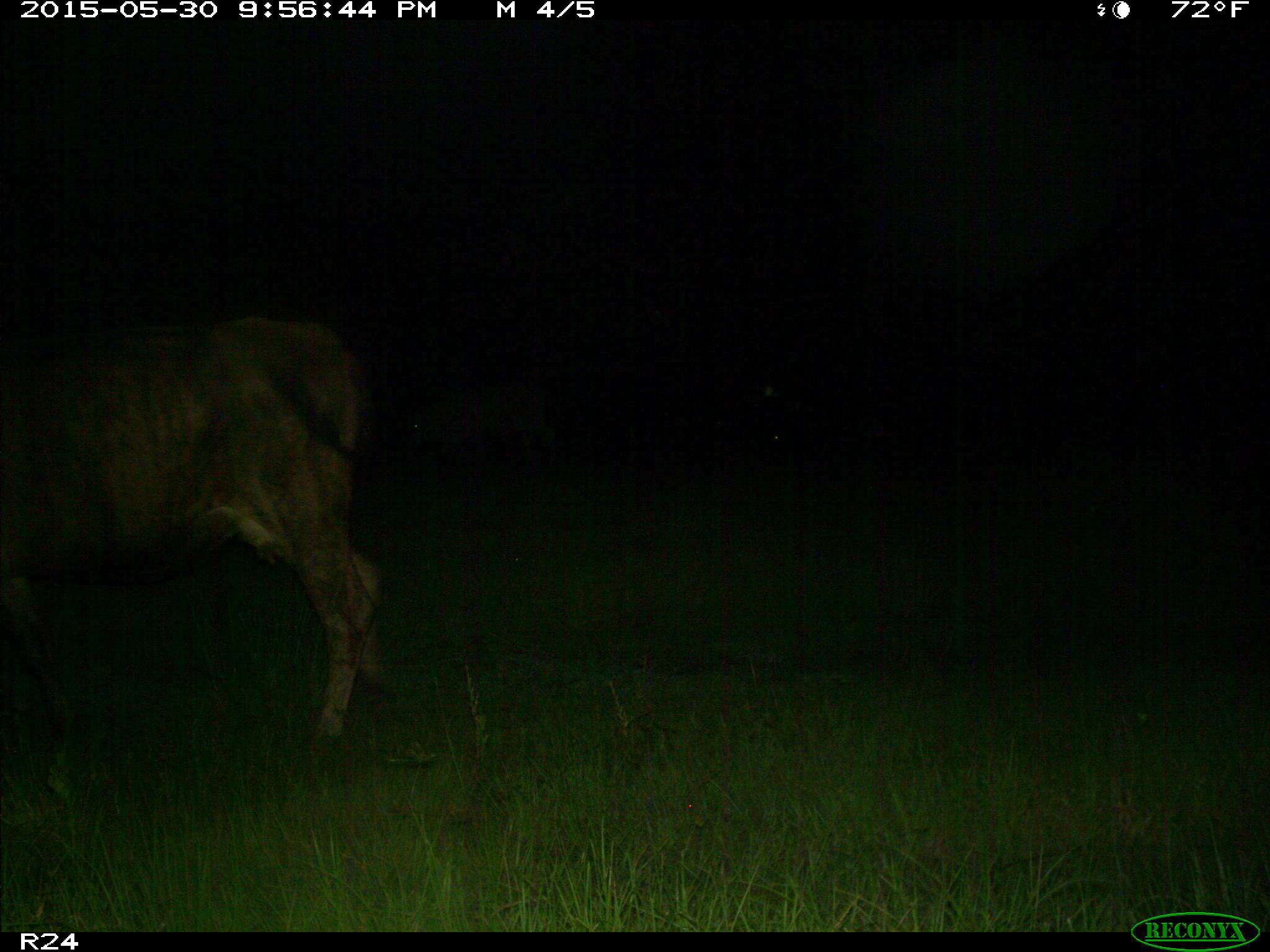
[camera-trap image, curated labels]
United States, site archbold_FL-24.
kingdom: Animalia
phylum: Chordata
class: Mammalia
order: Artiodactyla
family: Bovidae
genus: Bos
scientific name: Bos taurus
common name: domestic cow